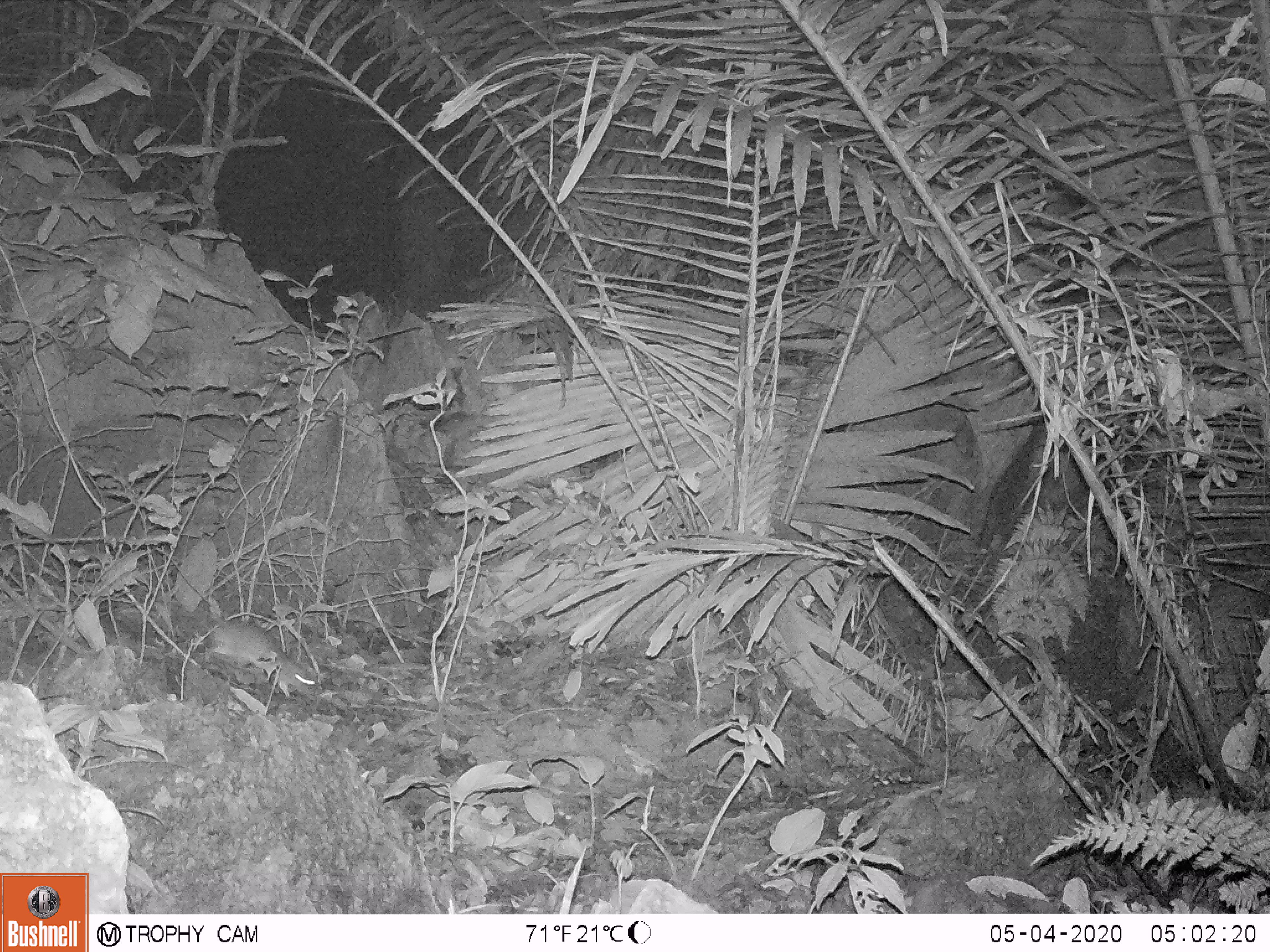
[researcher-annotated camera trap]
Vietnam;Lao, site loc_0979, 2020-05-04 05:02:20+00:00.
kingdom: Animalia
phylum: Chordata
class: Mammalia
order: Rodentia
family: Muridae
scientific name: Muridae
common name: old-world mice and rats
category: unidentified murid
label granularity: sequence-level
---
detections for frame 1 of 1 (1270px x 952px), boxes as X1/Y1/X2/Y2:
unidentified murid: 153/596/313/699